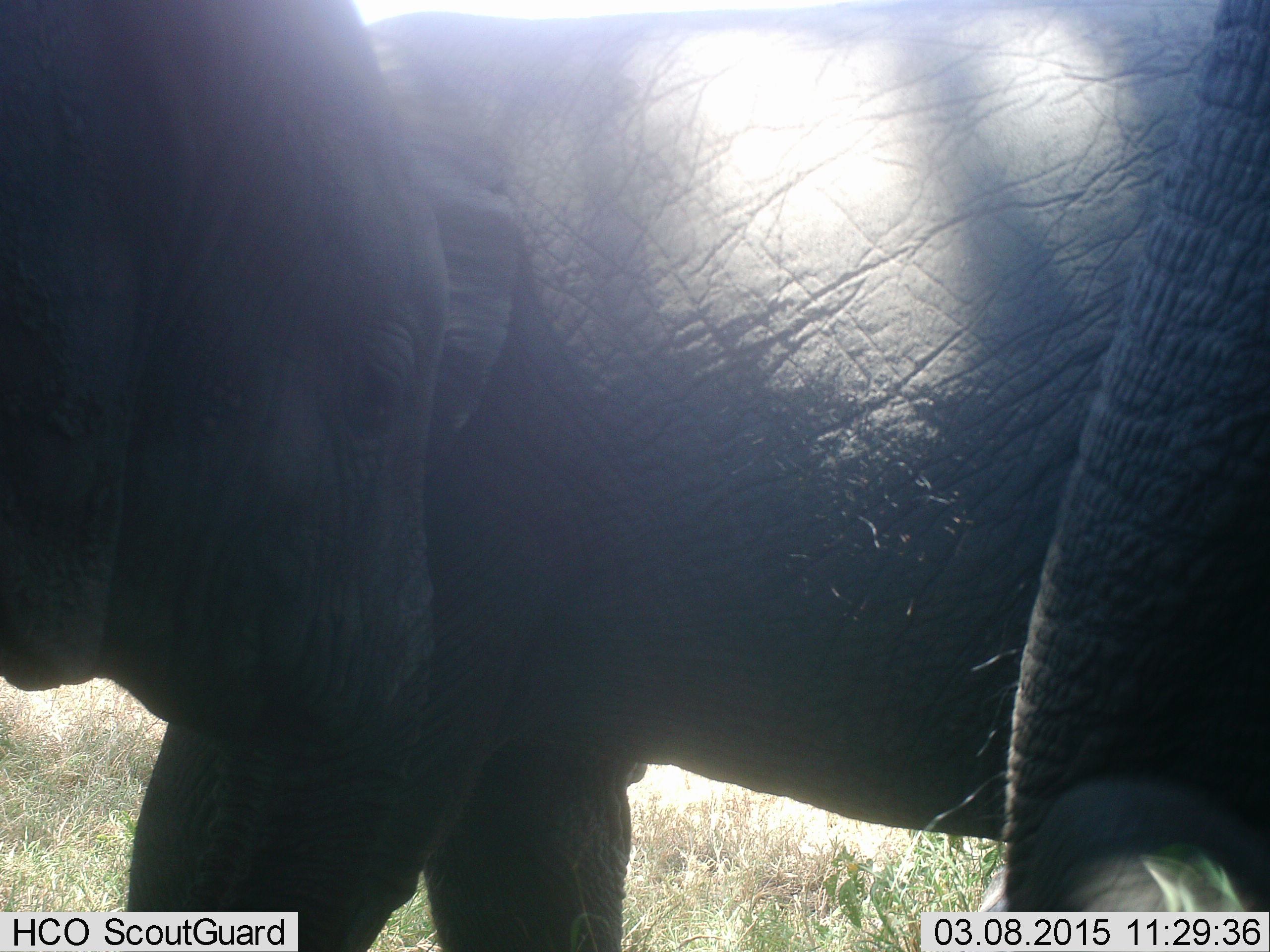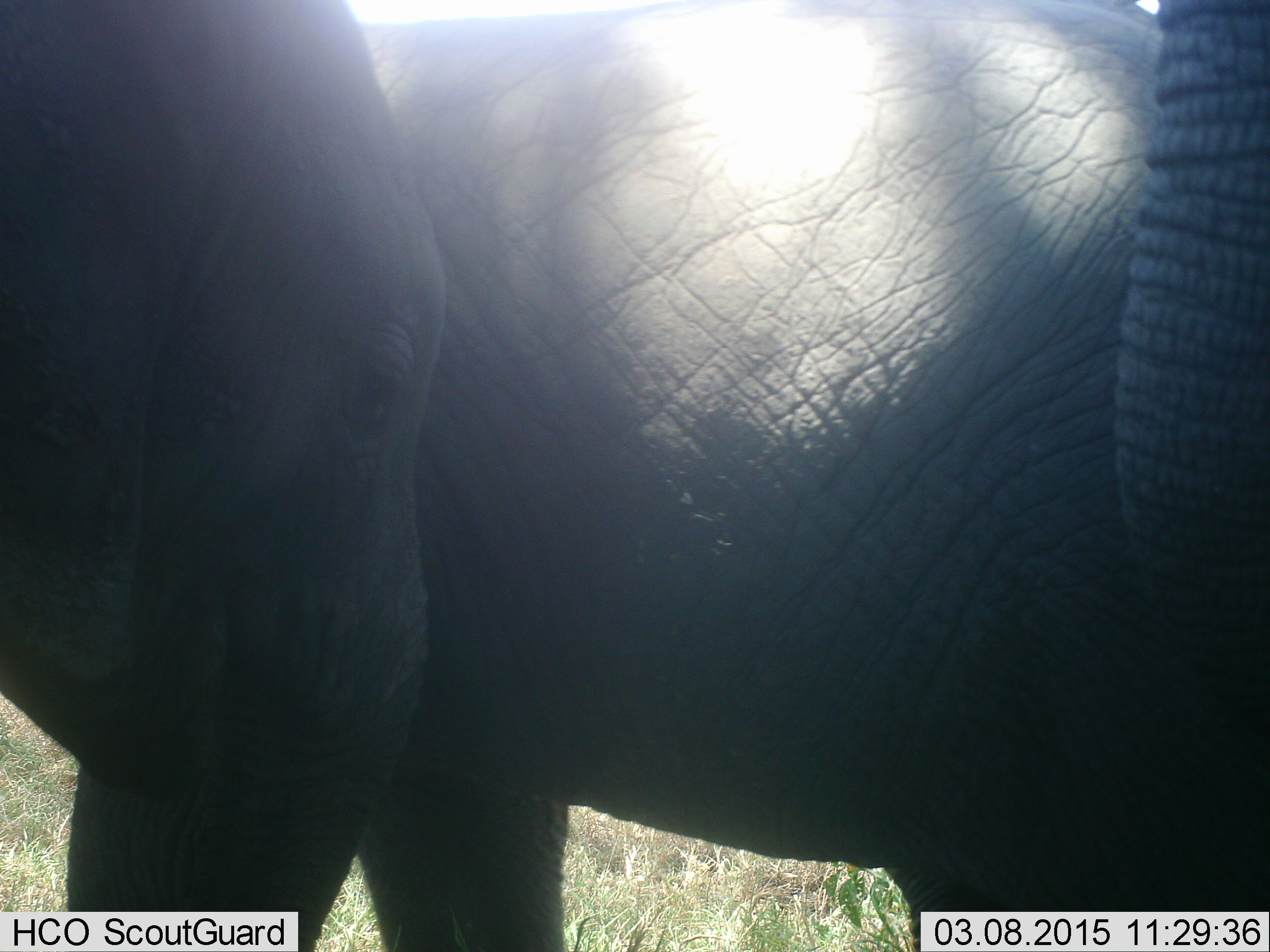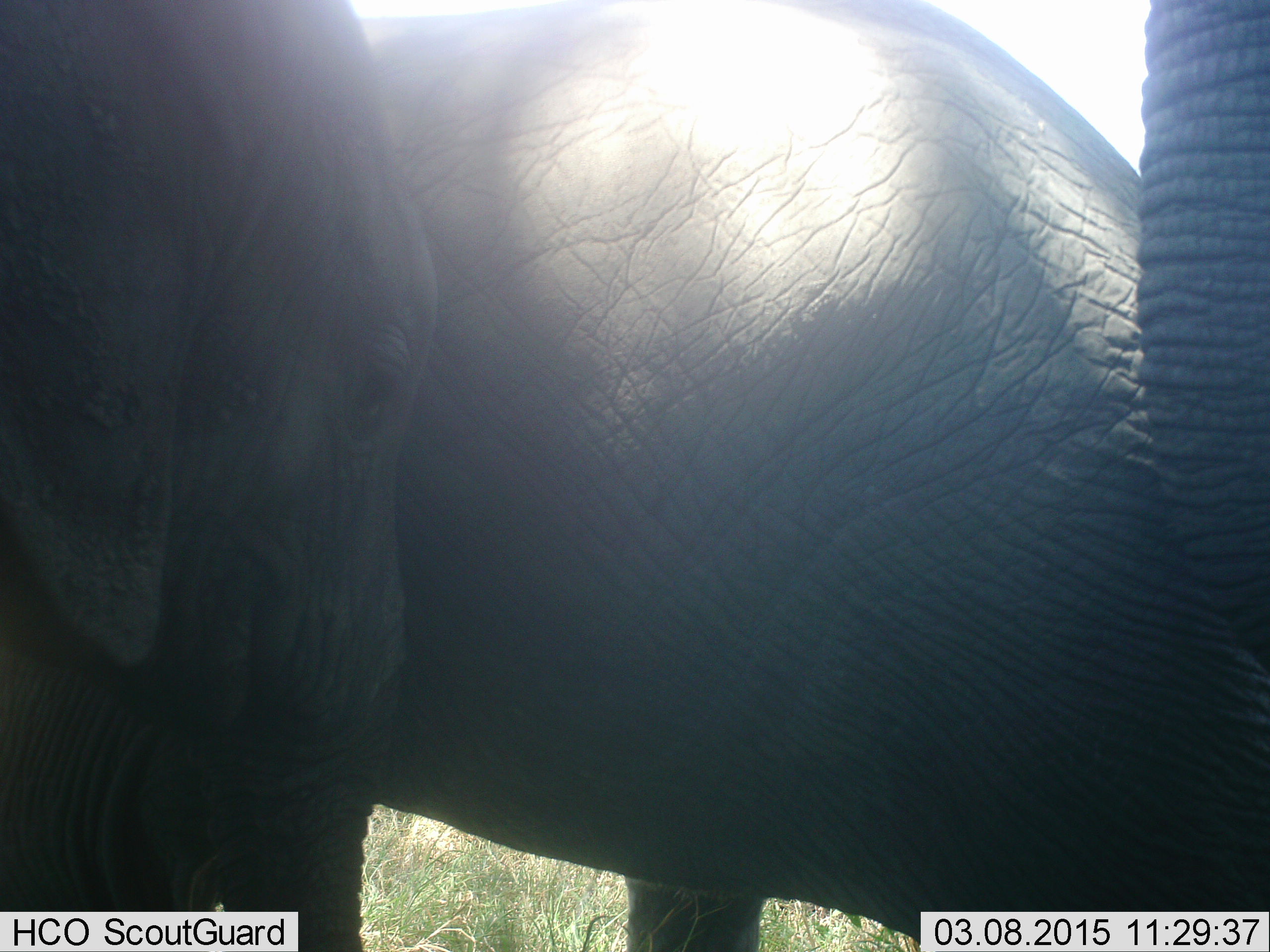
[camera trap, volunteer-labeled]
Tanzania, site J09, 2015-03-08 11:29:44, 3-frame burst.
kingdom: Animalia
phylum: Chordata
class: Mammalia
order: Proboscidea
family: Elephantidae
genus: Loxodonta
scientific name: Loxodonta africana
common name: african bush elephant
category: elephant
Elephant (african bush elephant) (Loxodonta africana), count 3. Behavior (volunteer vote fractions): standing 90%, resting 0%, moving 30%, interacting 20%. Young present (vote fraction): 30%. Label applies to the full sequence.